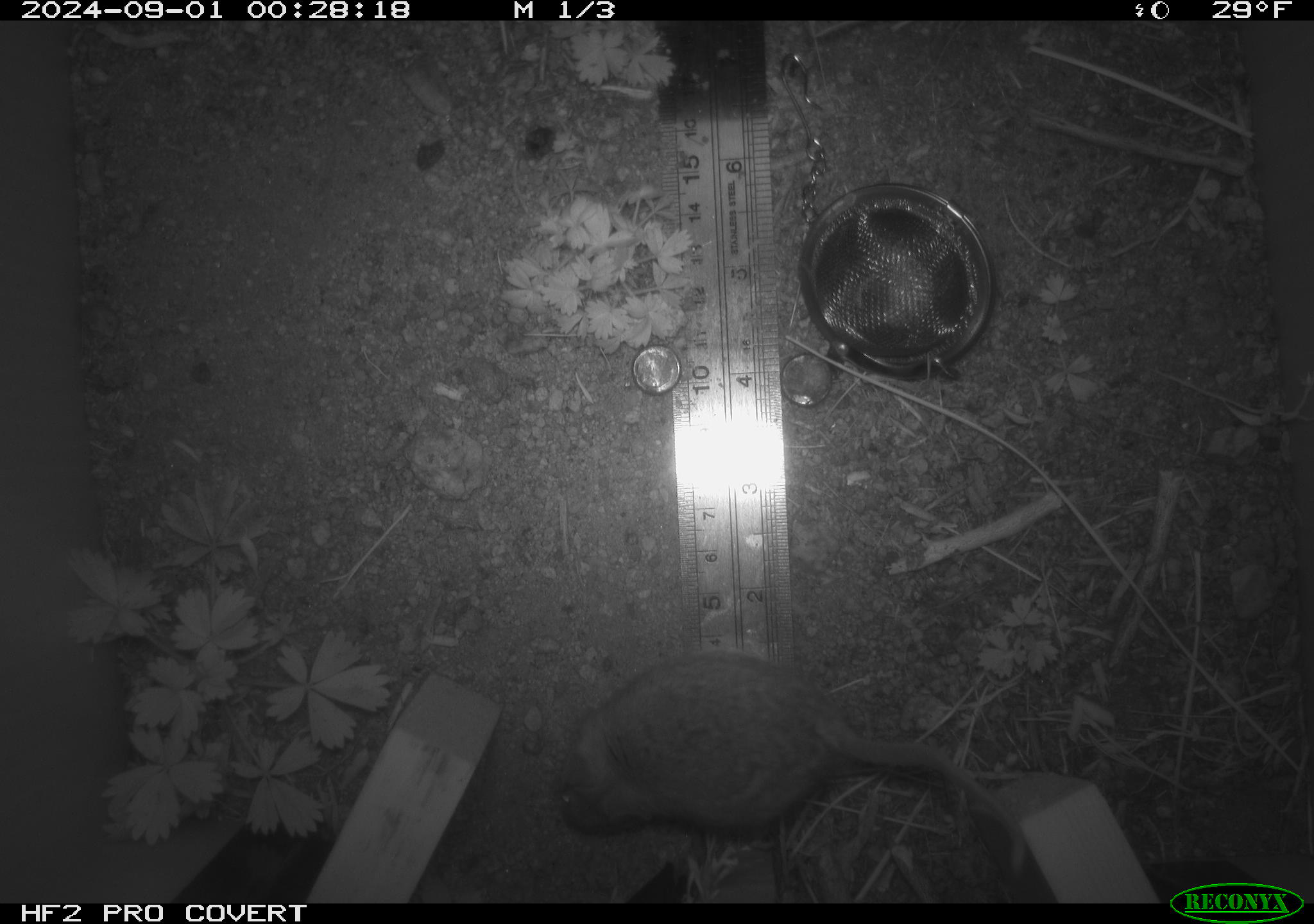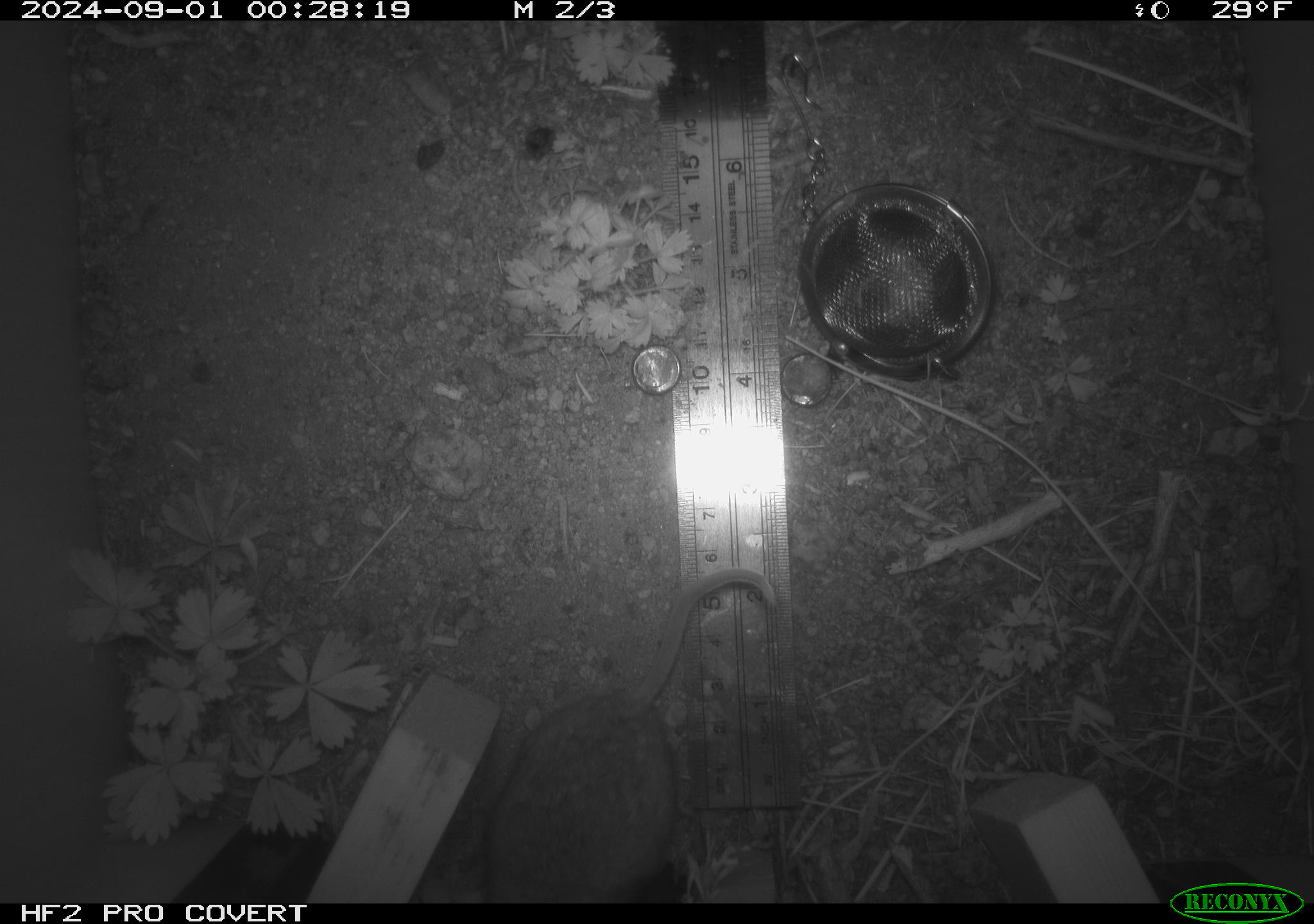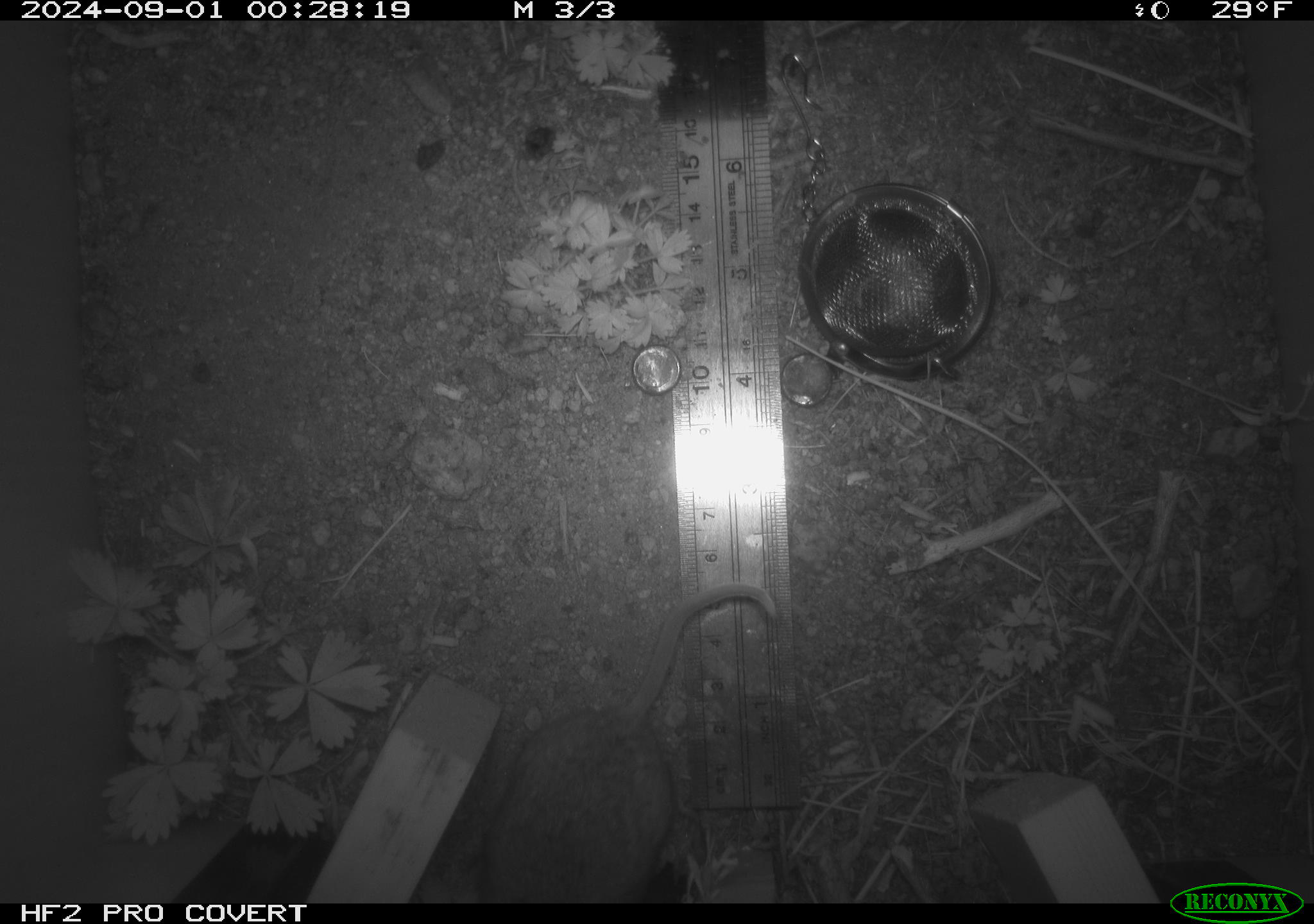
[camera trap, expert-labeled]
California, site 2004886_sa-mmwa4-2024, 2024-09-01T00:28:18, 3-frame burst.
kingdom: Animalia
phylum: Chordata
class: Mammalia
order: Rodentia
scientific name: Rodentia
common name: mouse species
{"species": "mouse species (Rodentia)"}